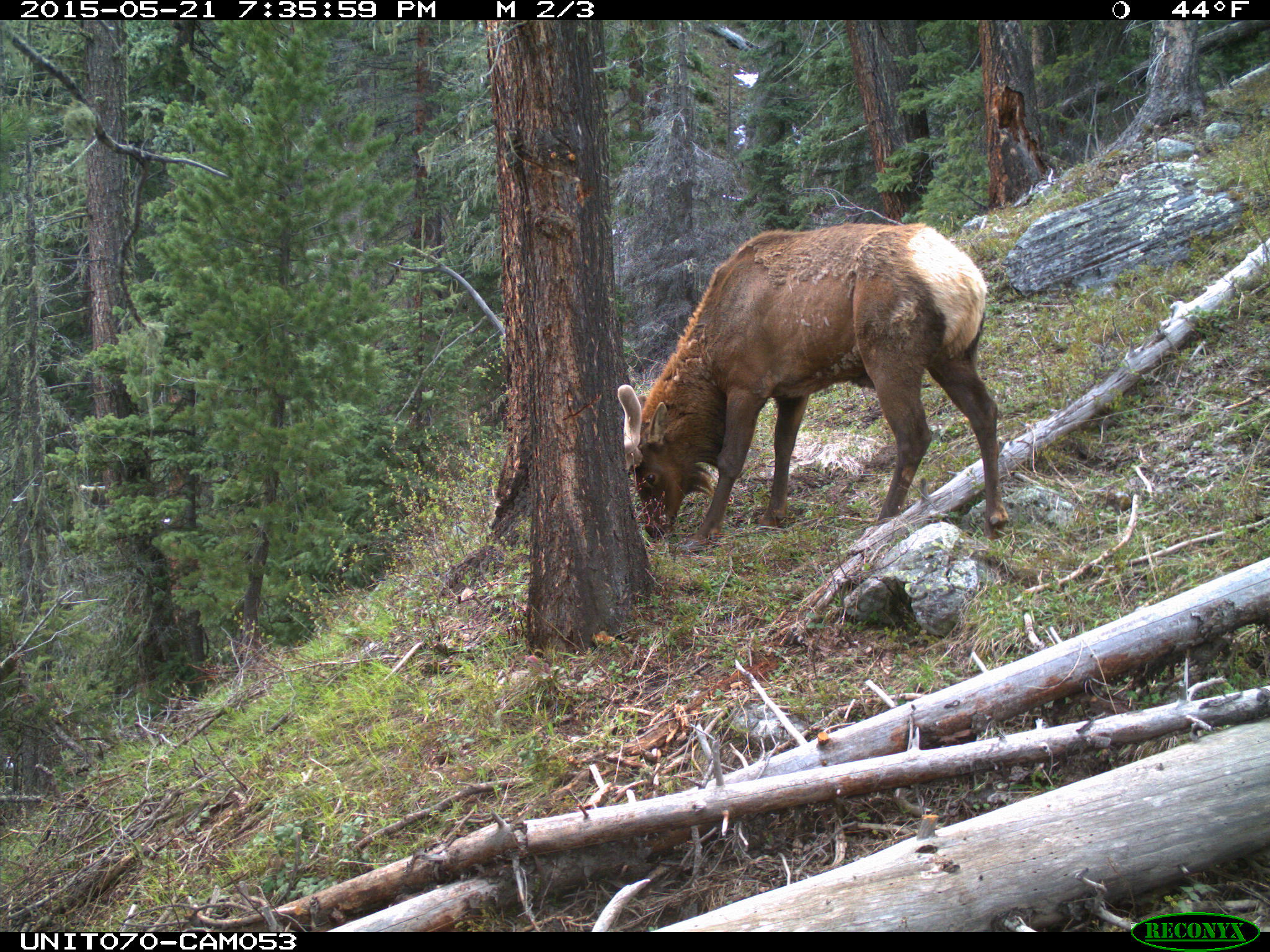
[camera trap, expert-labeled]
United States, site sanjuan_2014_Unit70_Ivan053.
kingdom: Animalia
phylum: Chordata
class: Mammalia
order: Artiodactyla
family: Cervidae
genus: Cervus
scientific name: Cervus elaphus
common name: red deer